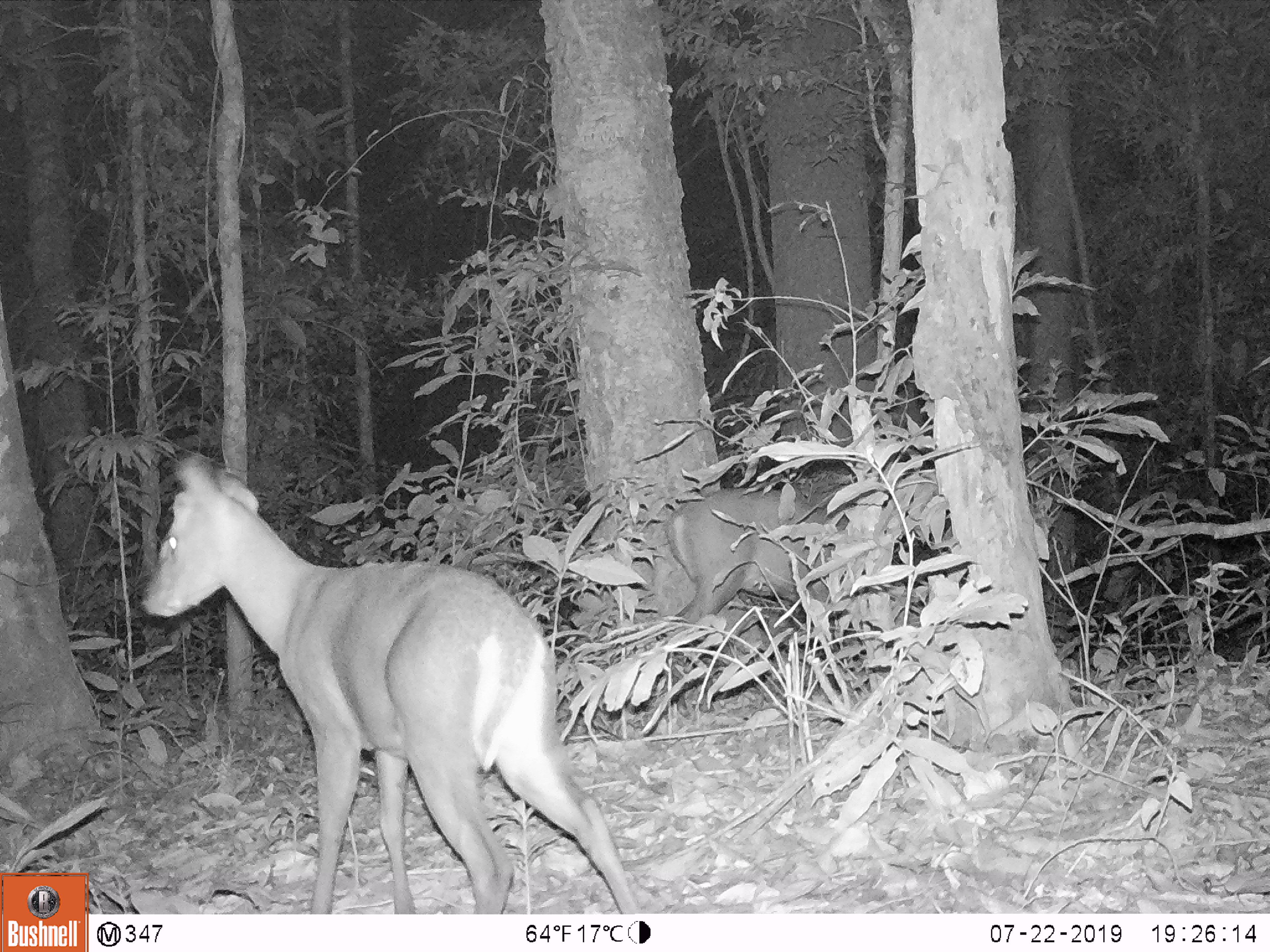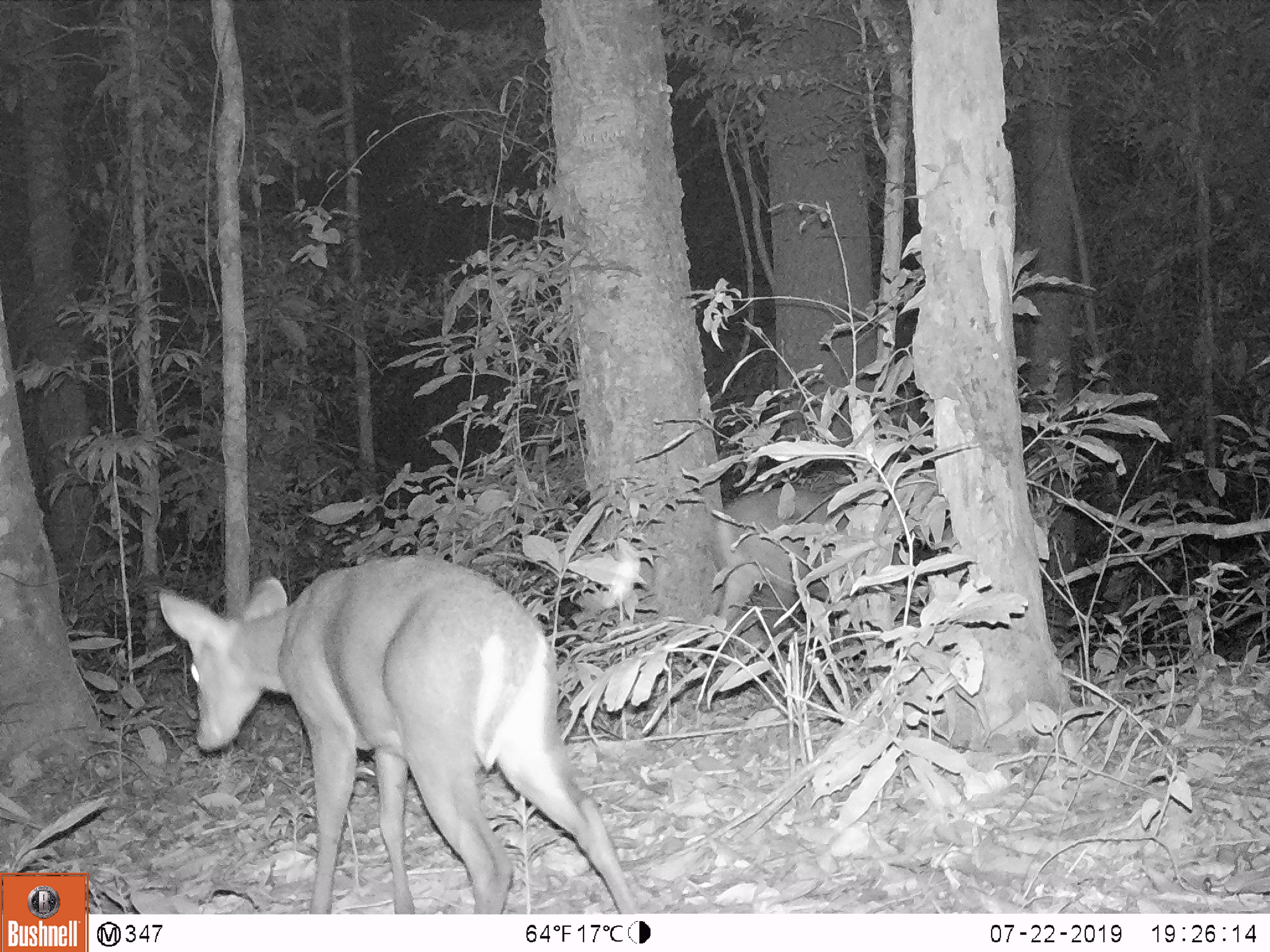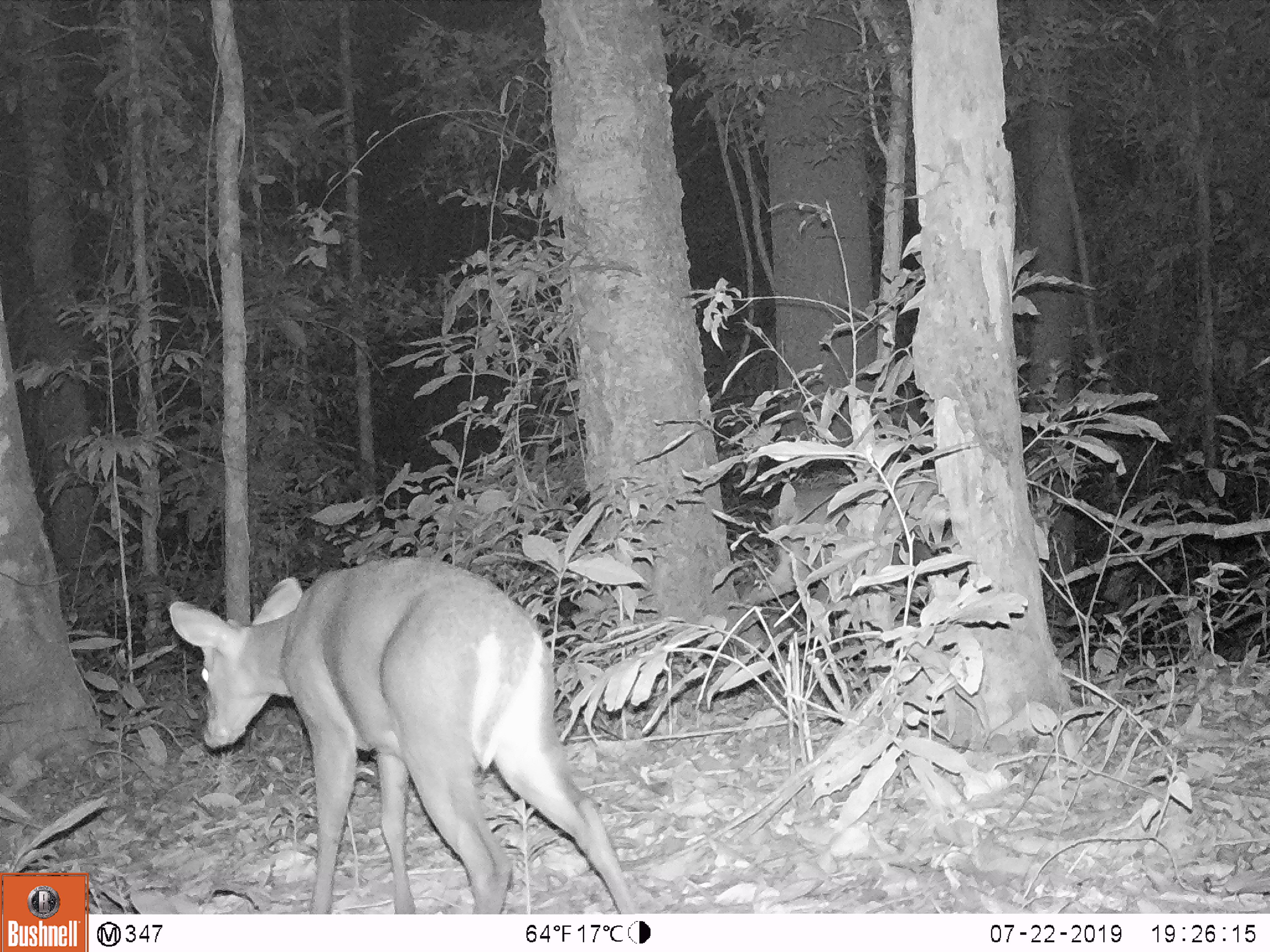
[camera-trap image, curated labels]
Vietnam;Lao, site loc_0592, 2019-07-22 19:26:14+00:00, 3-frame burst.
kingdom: Animalia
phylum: Chordata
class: Mammalia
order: Artiodactyla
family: Cervidae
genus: Muntiacus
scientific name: Muntiacus rooseveltorum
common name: roosevelt's muntjac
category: roosevelts muntjac group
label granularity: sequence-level